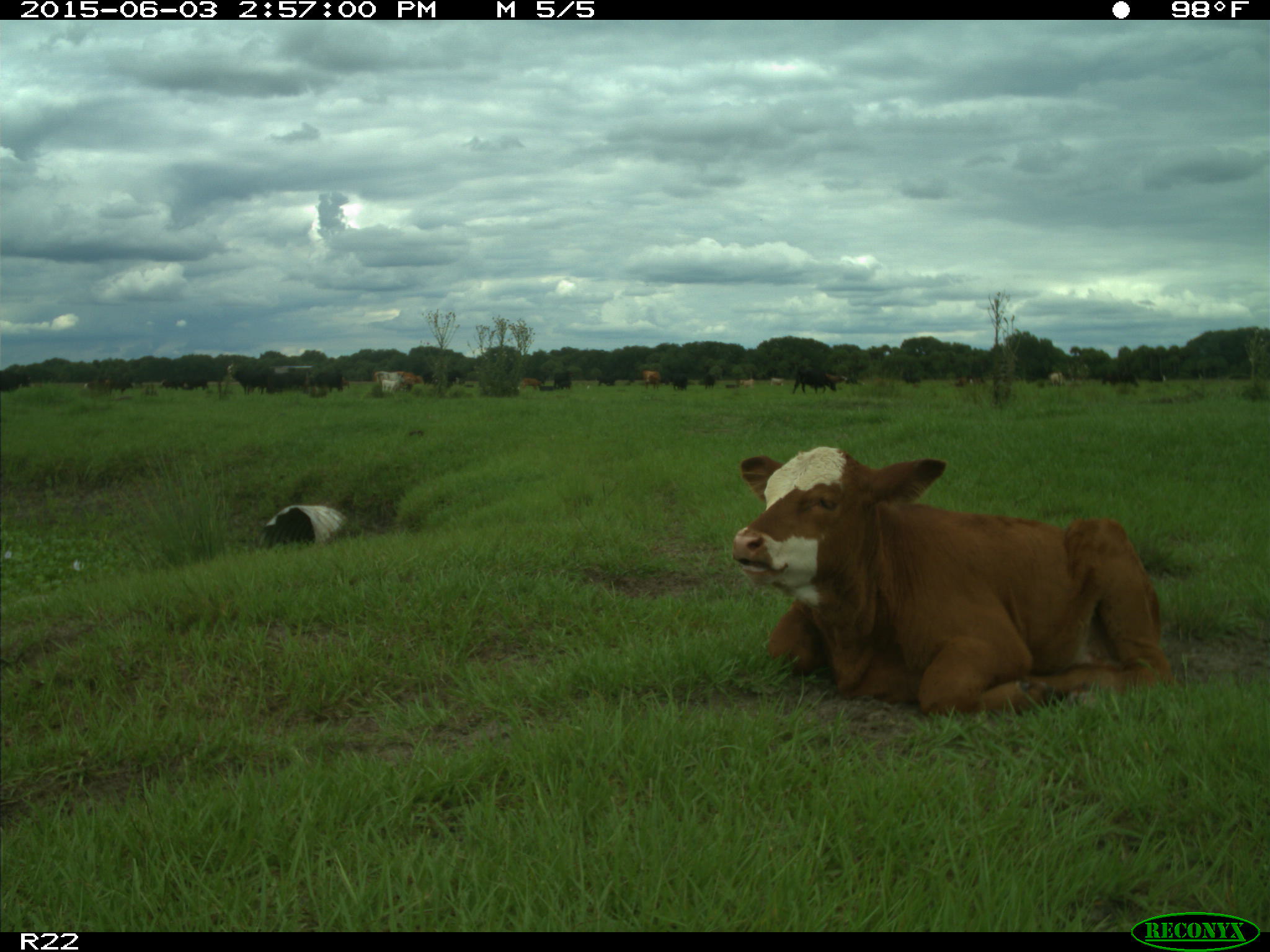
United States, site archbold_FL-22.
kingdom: Animalia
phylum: Chordata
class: Mammalia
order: Artiodactyla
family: Bovidae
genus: Bos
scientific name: Bos taurus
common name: domestic cow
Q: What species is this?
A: Bos taurus (domestic cow).